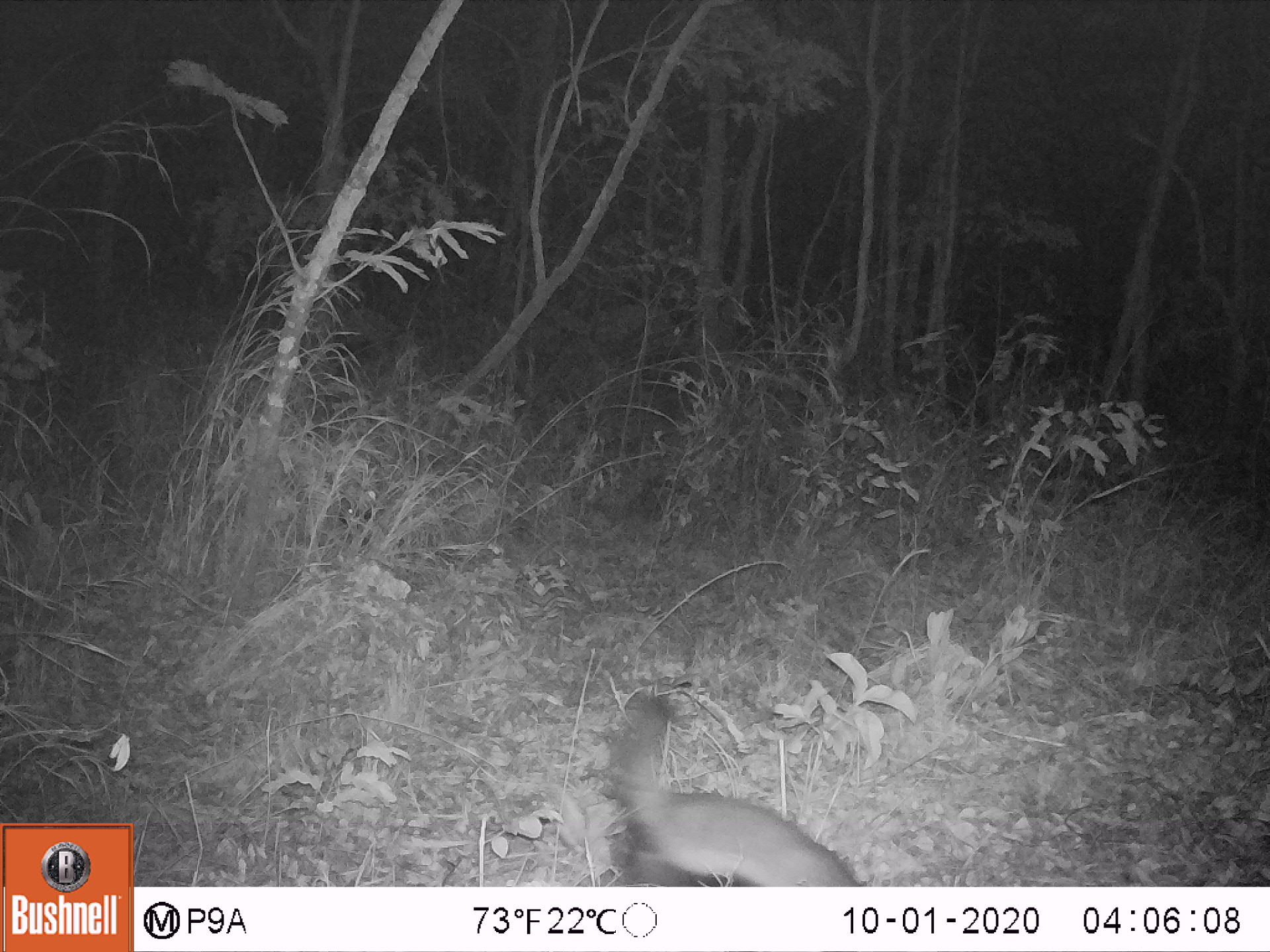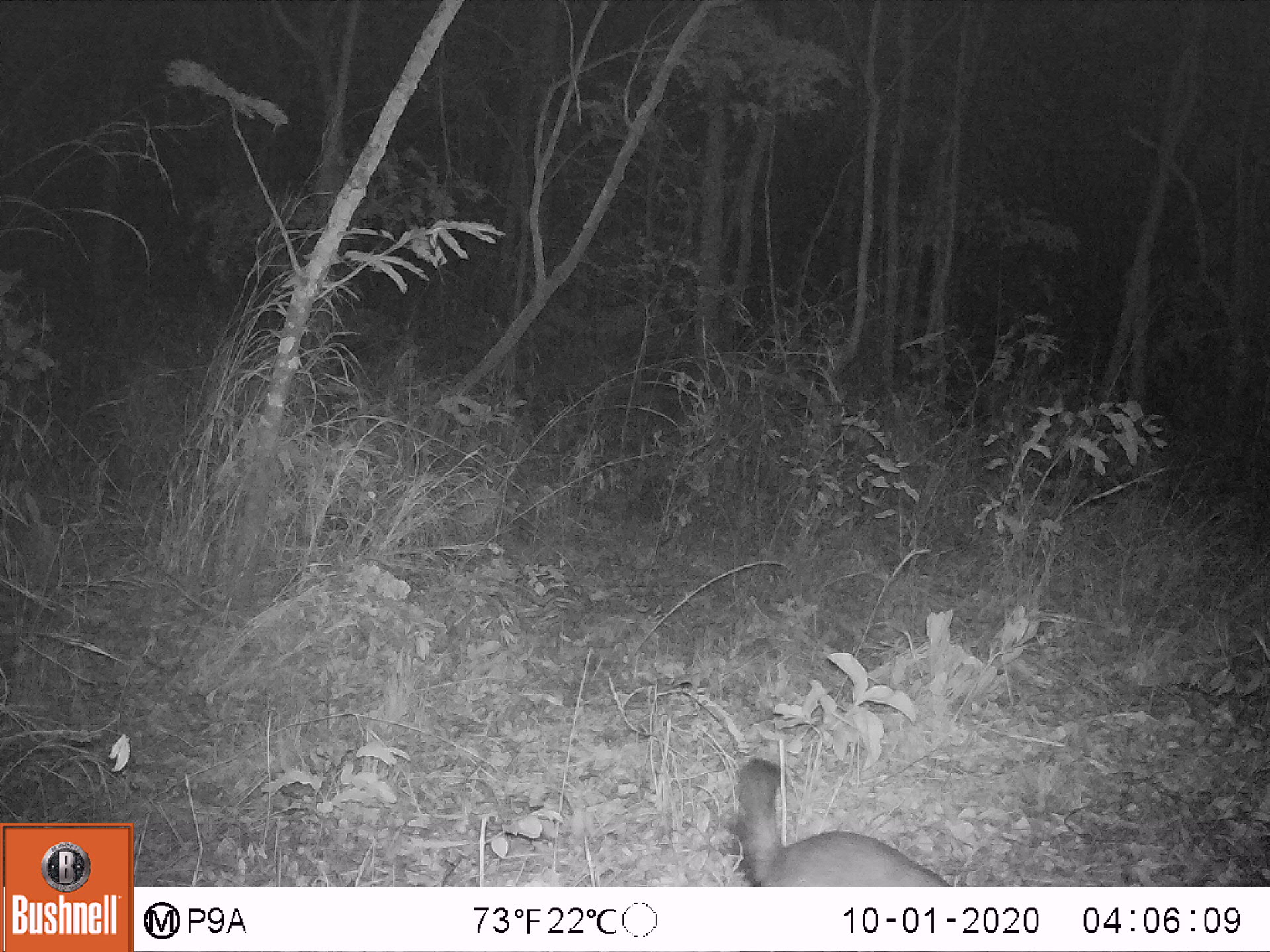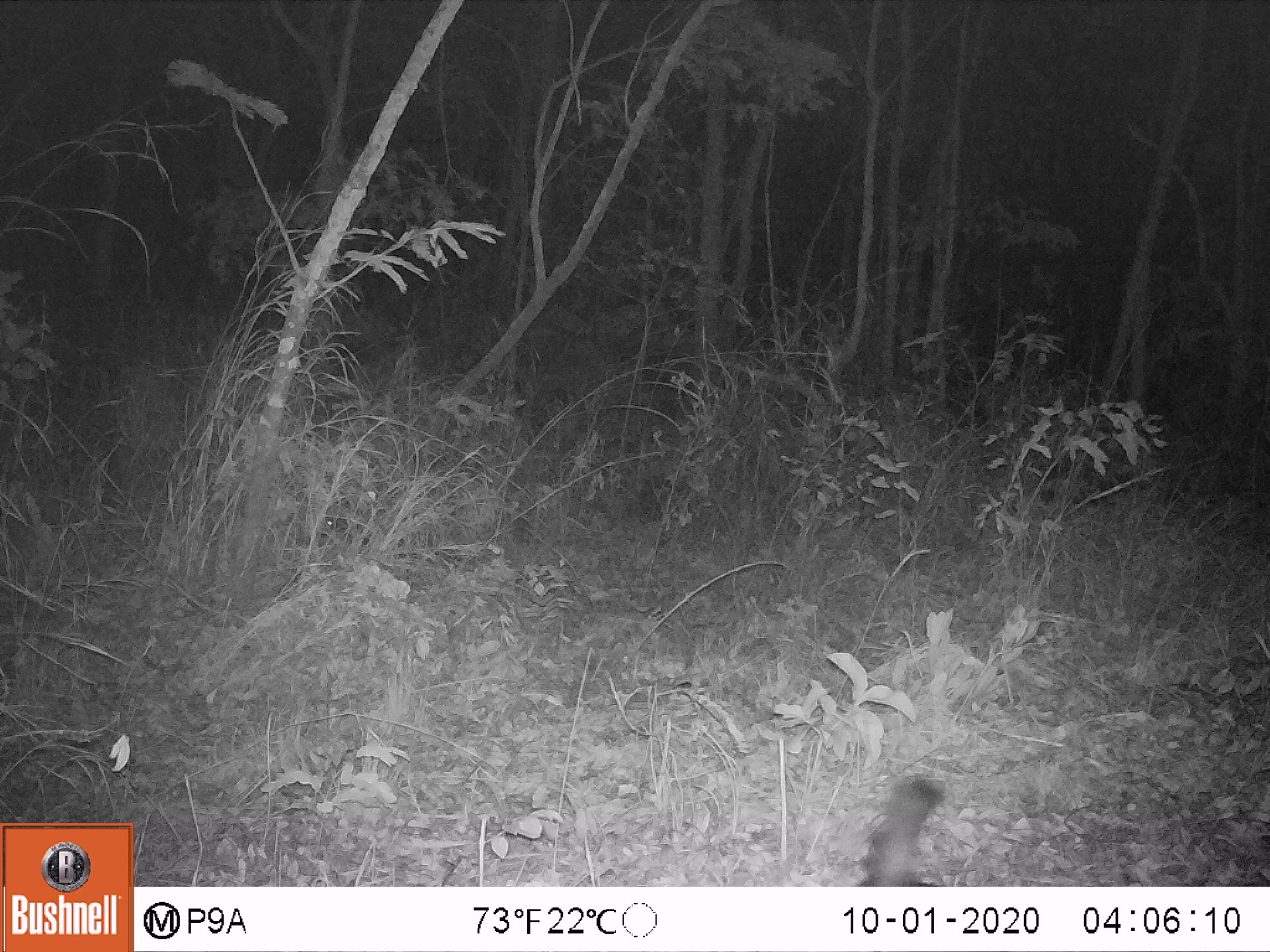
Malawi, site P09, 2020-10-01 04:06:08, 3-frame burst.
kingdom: Animalia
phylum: Chordata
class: Mammalia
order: Carnivora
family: Mustelidae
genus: Mellivora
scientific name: Mellivora capensis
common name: honey badger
Honey badger (Mellivora capensis), count 1.